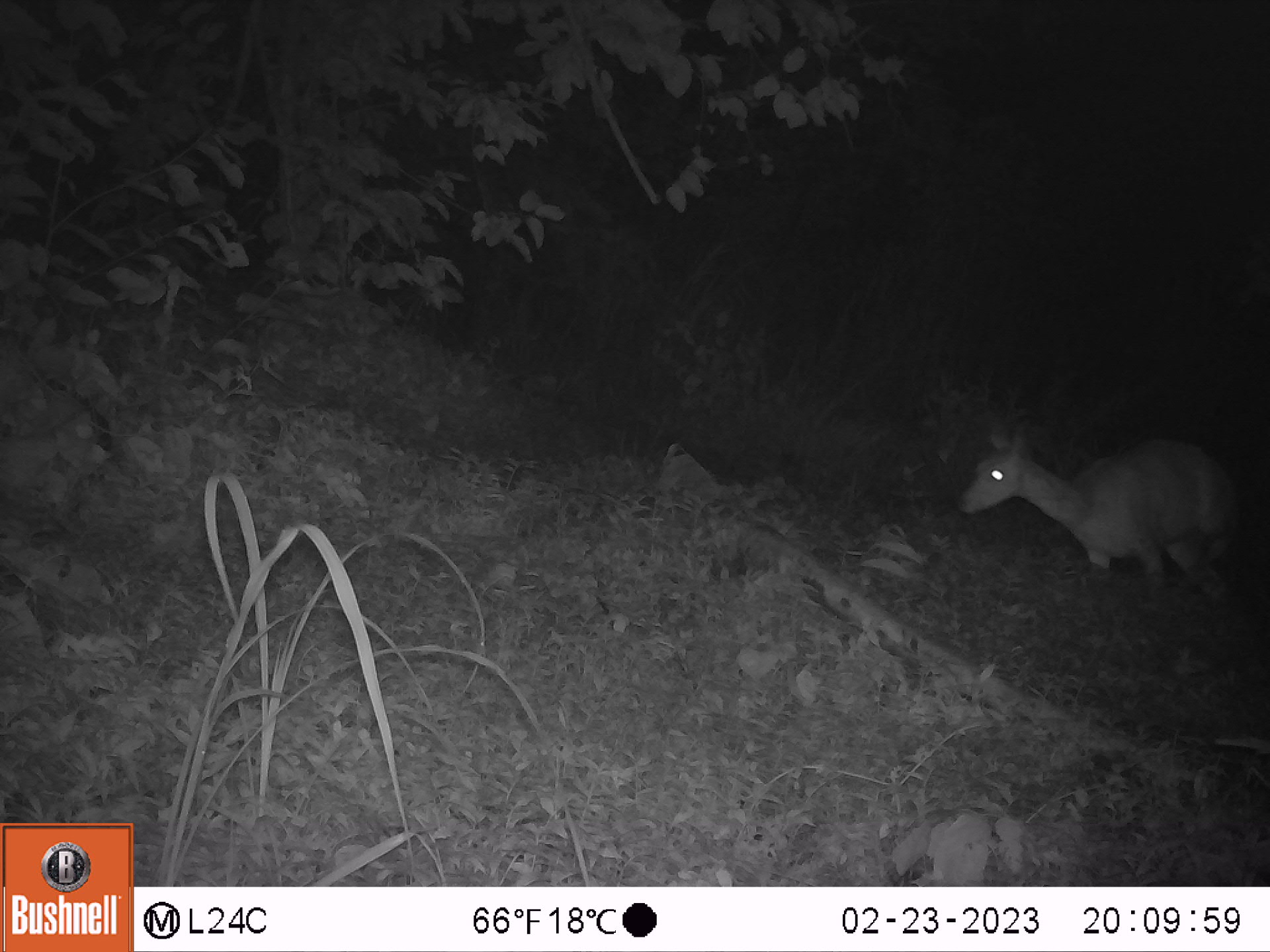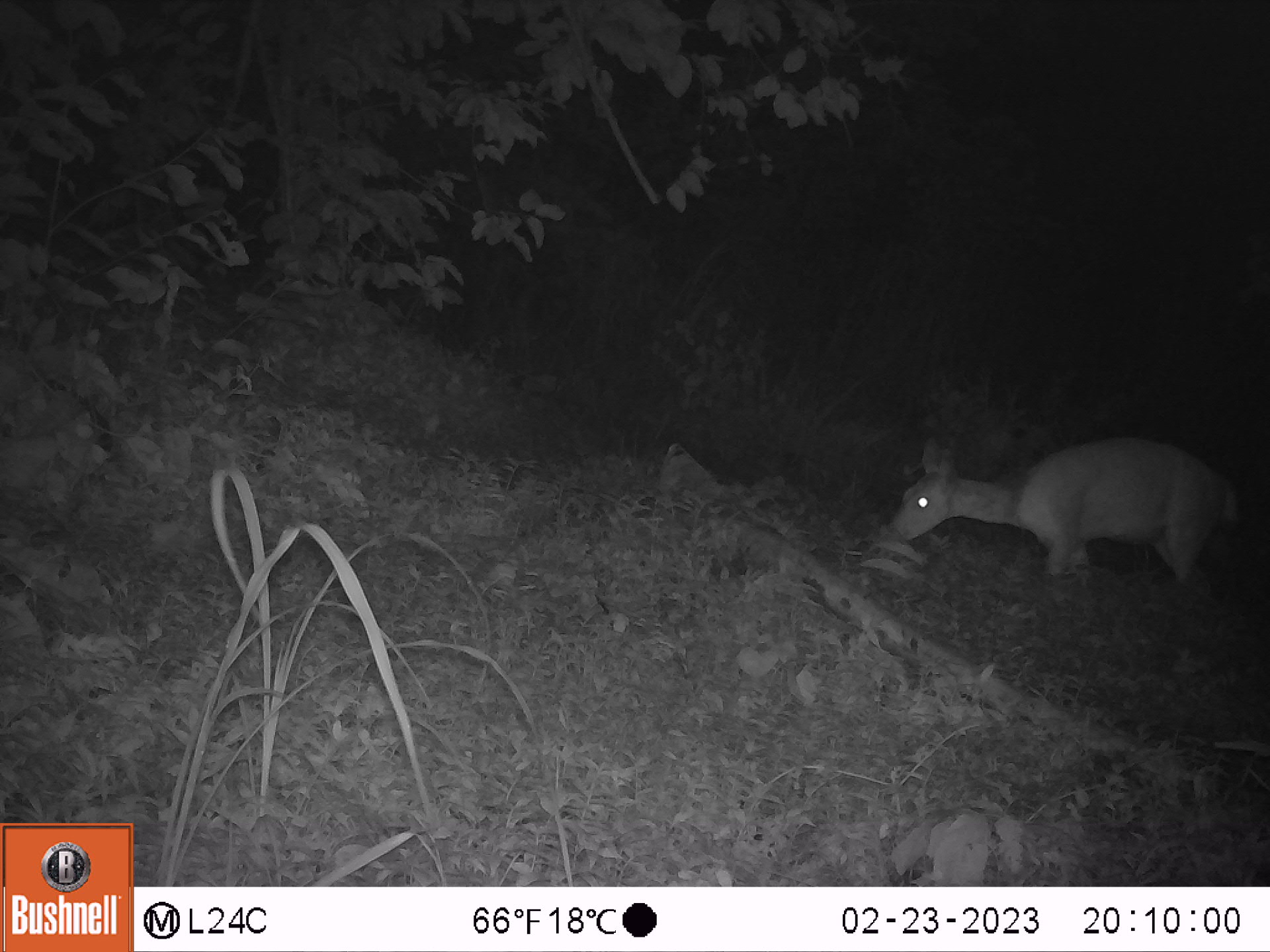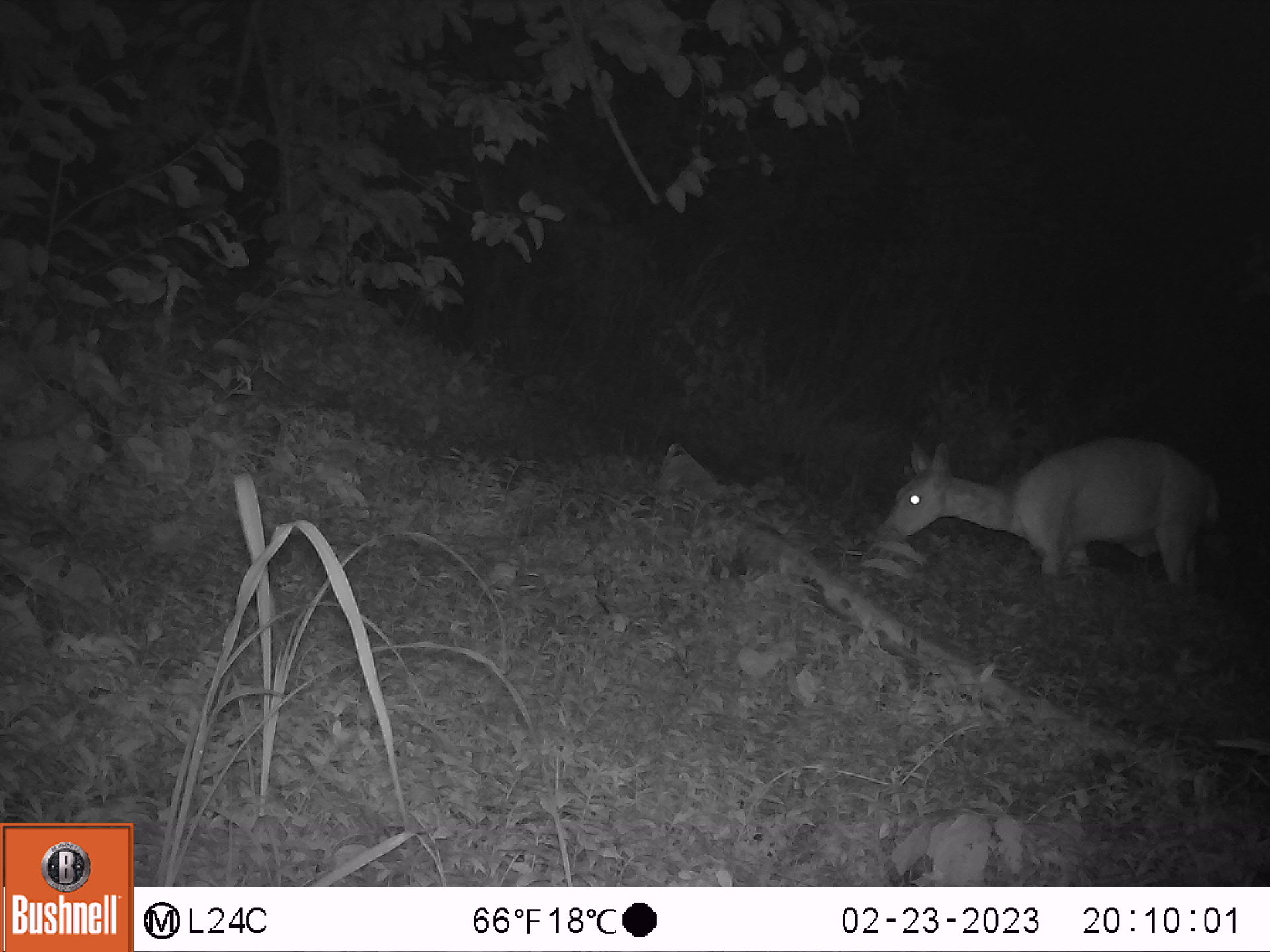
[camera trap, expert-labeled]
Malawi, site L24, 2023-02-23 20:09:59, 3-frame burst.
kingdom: Animalia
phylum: Chordata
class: Mammalia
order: Artiodactyla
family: Bovidae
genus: Tragelaphus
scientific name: Tragelaphus sylvaticus sylvaticus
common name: cape bushbuck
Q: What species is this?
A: Cape bushbuck (Tragelaphus sylvaticus sylvaticus).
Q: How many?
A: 1.